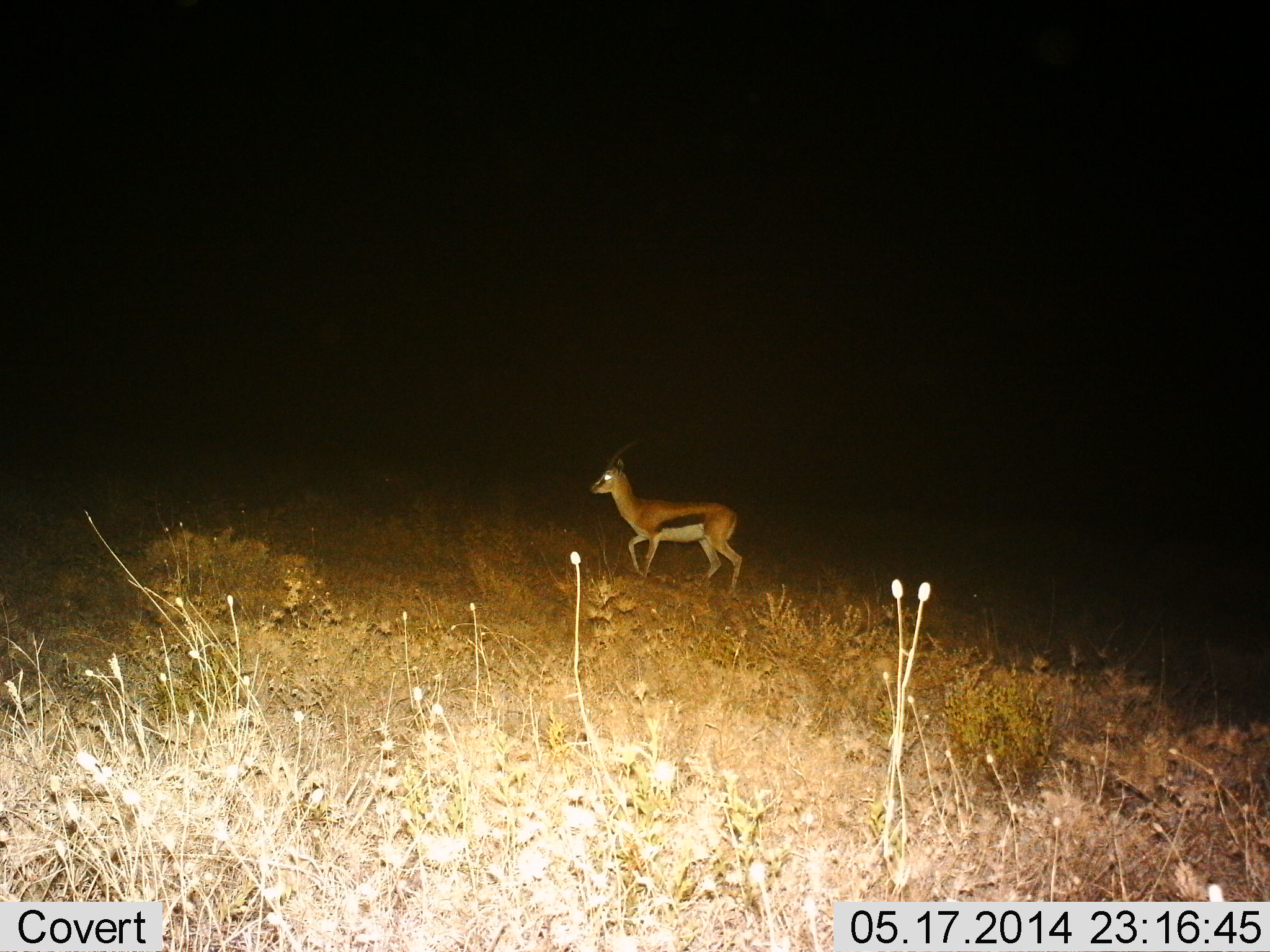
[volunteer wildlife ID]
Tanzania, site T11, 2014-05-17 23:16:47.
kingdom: Animalia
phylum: Chordata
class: Mammalia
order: Artiodactyla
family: Bovidae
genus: Eudorcas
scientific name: Eudorcas thomsonii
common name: thomson's gazelle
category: gazellethomsons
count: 1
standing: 10%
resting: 0%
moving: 90%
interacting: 0%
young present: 0%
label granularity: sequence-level